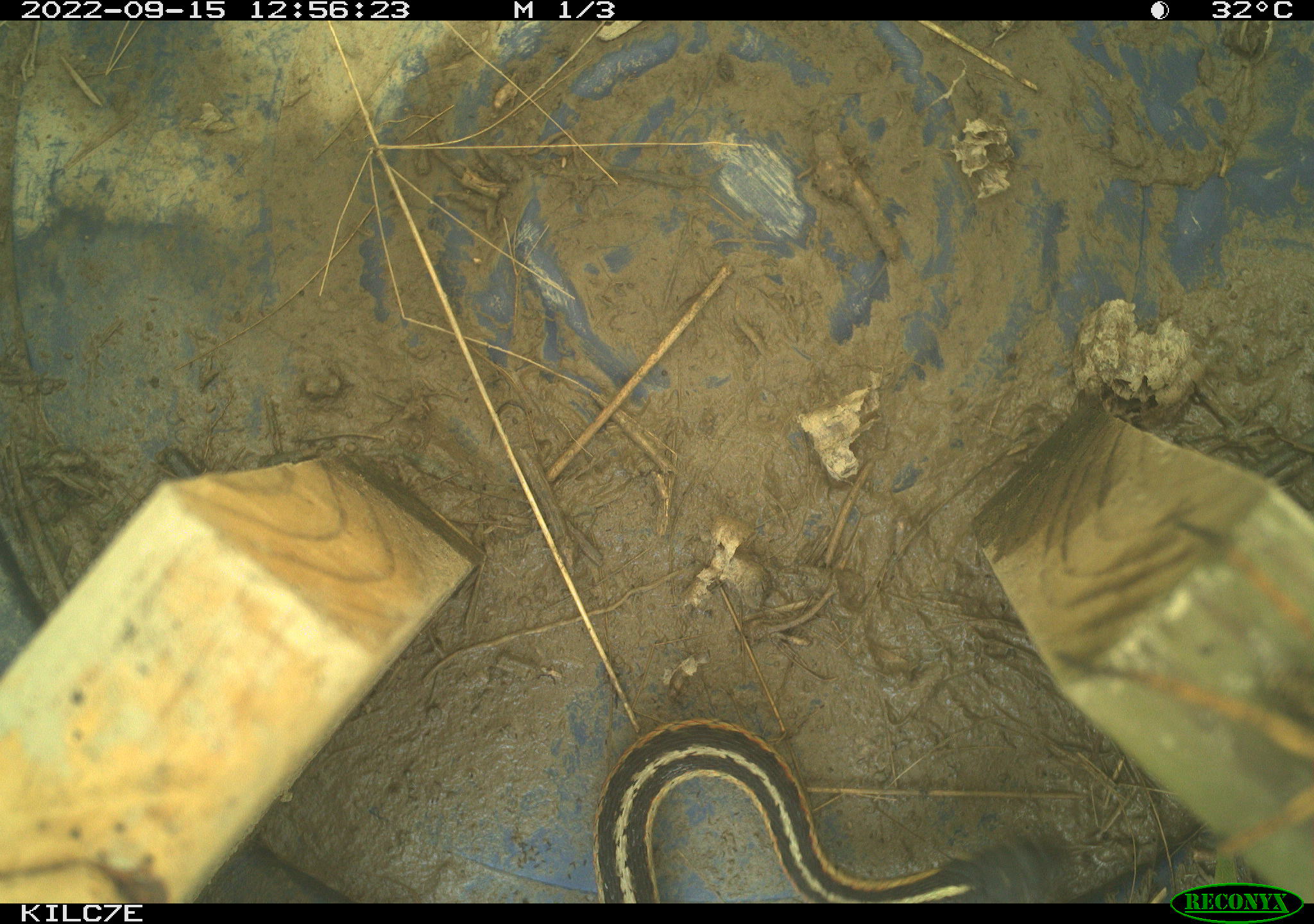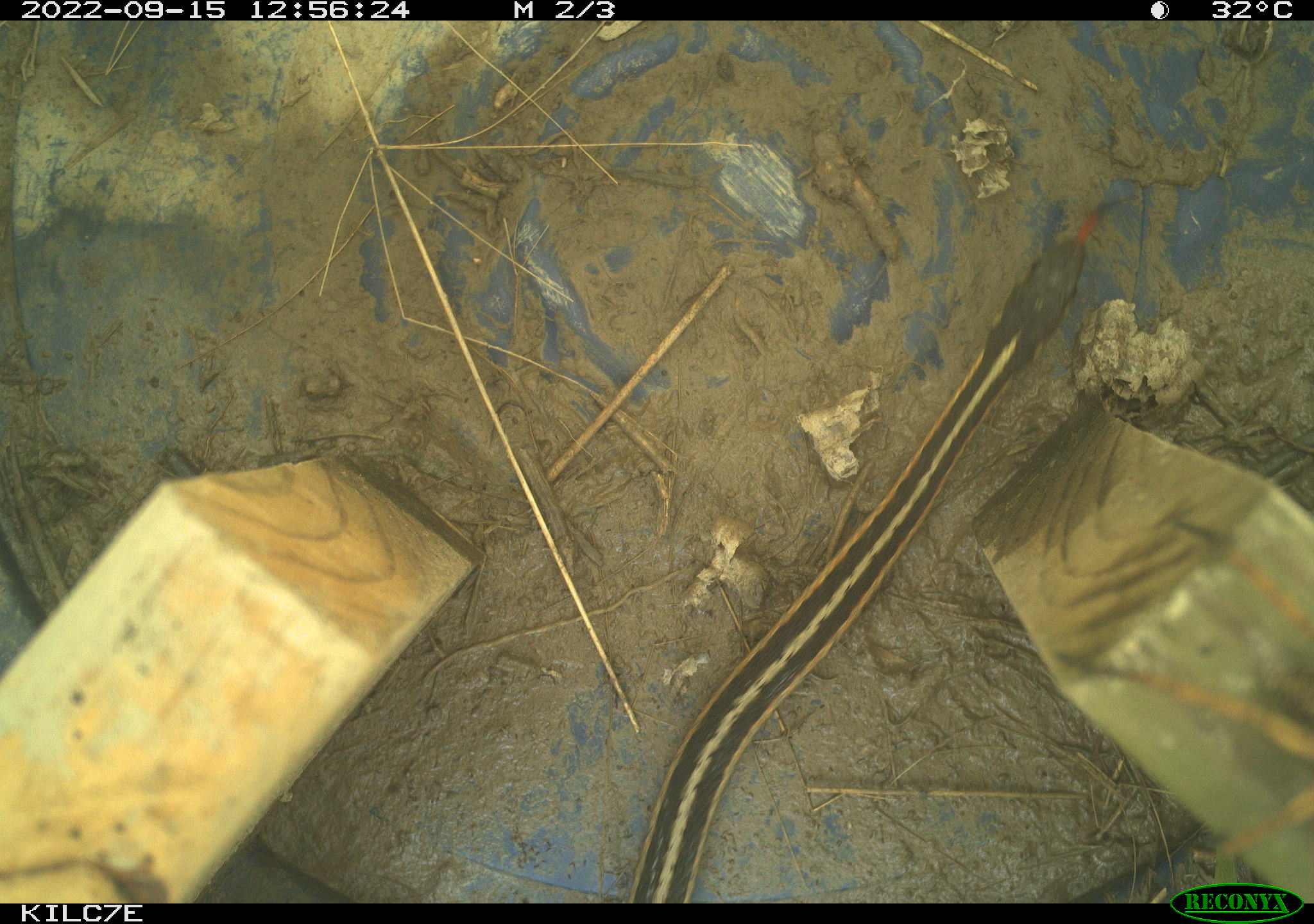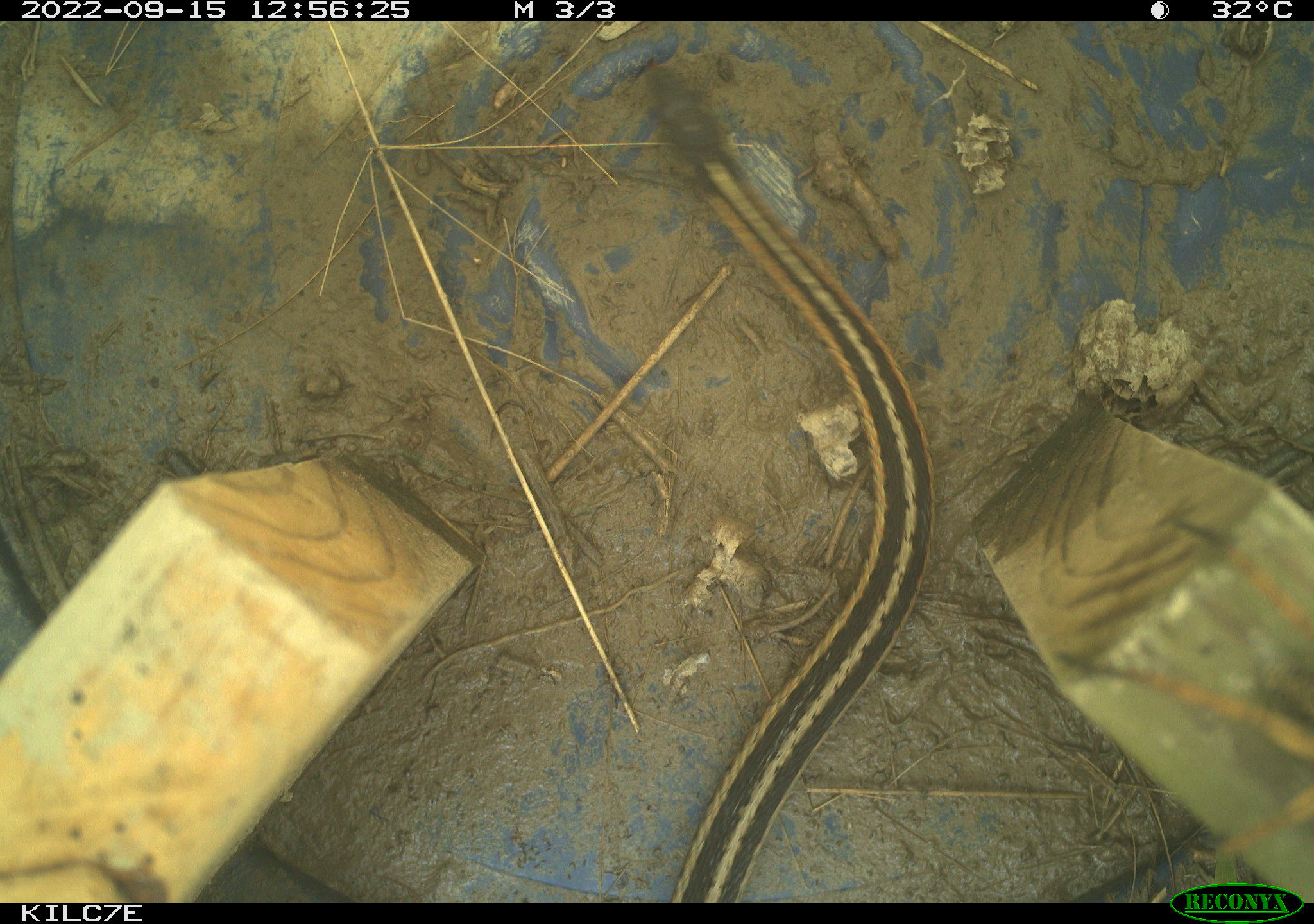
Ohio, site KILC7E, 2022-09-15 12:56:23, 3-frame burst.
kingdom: Animalia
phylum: Chordata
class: Reptilia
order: Squamata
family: Colubridae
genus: Thamnophis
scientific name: Thamnophis sirtalis sirtalis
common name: eastern gartersnake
Eastern gartersnake (Thamnophis sirtalis sirtalis).